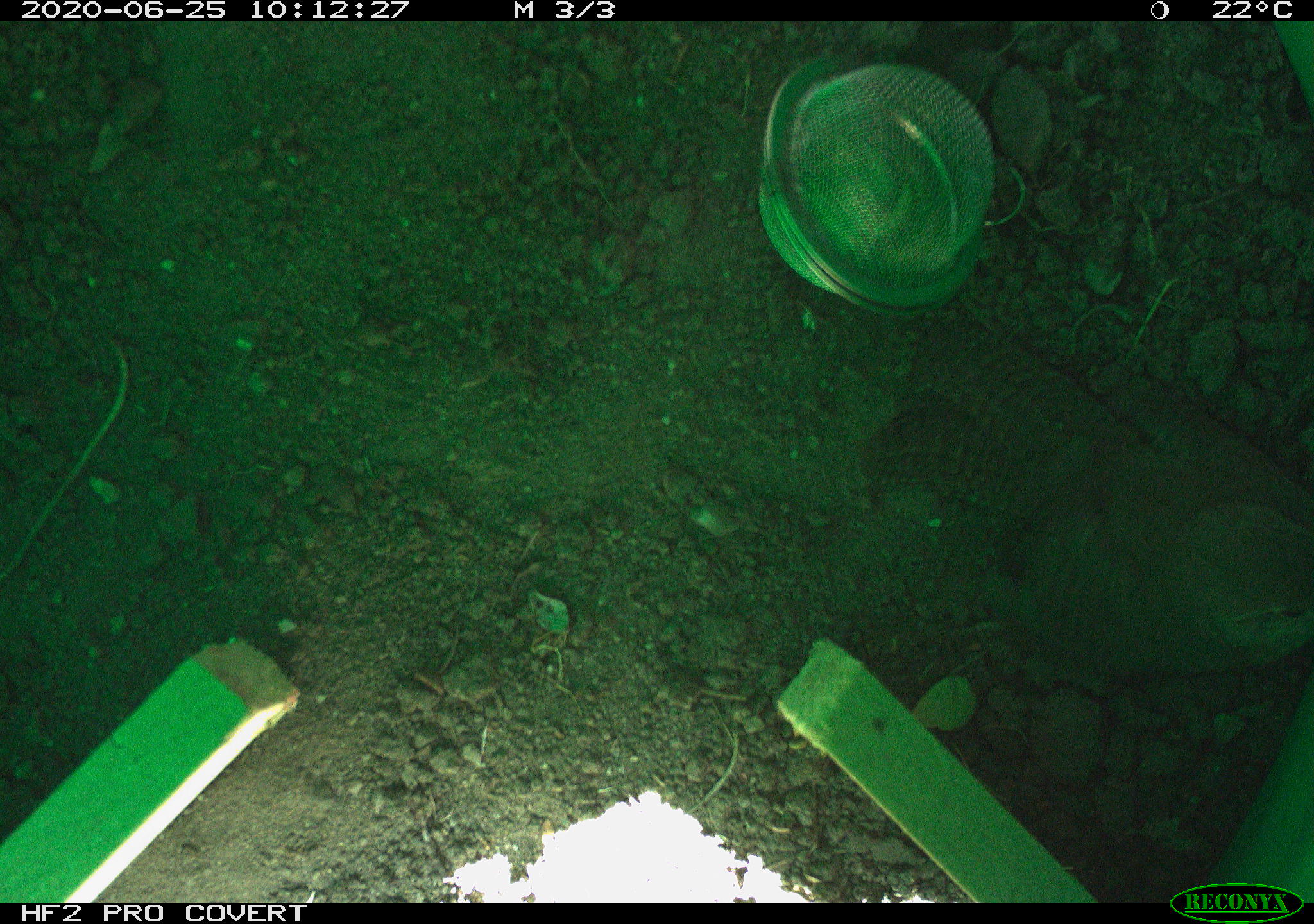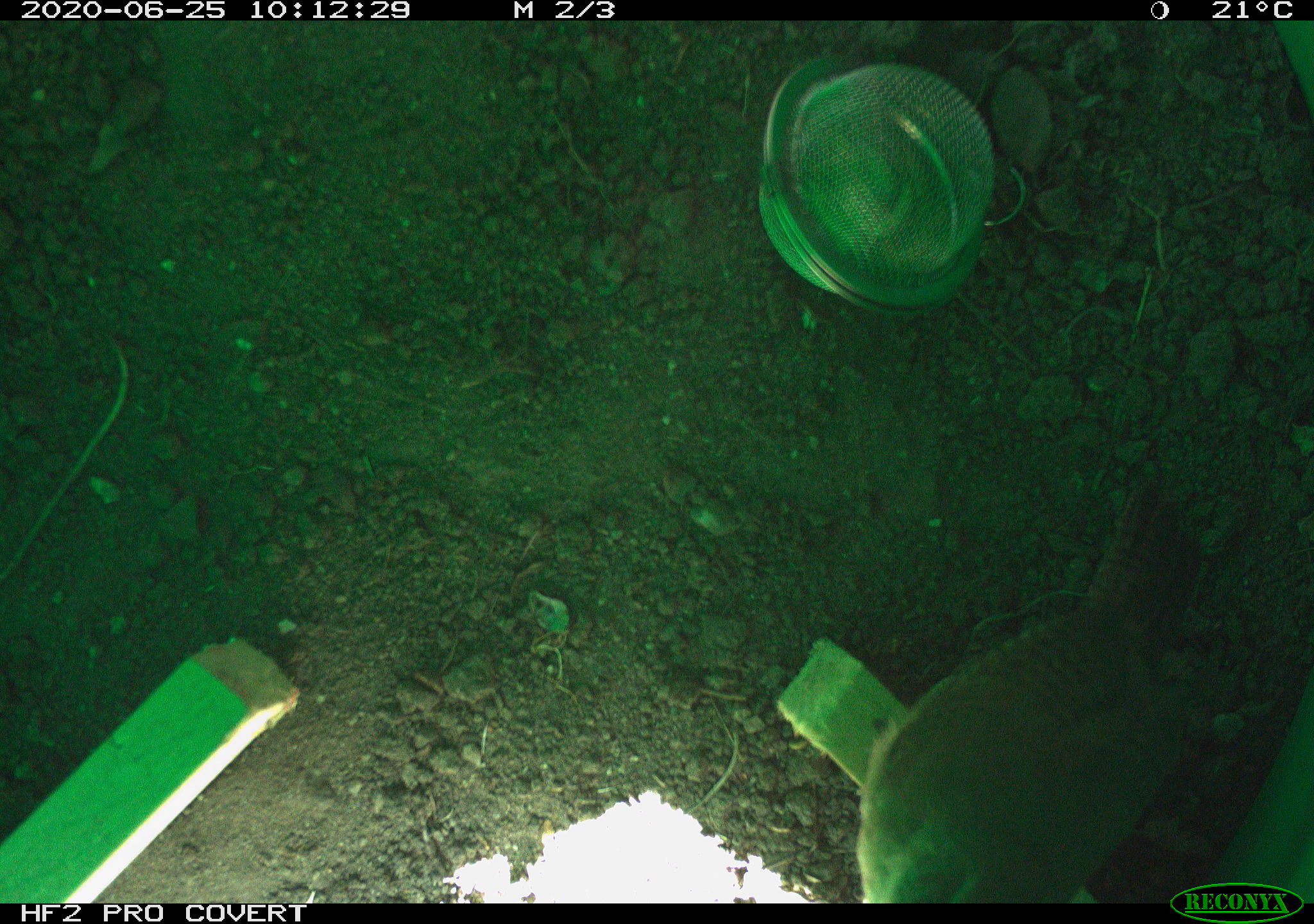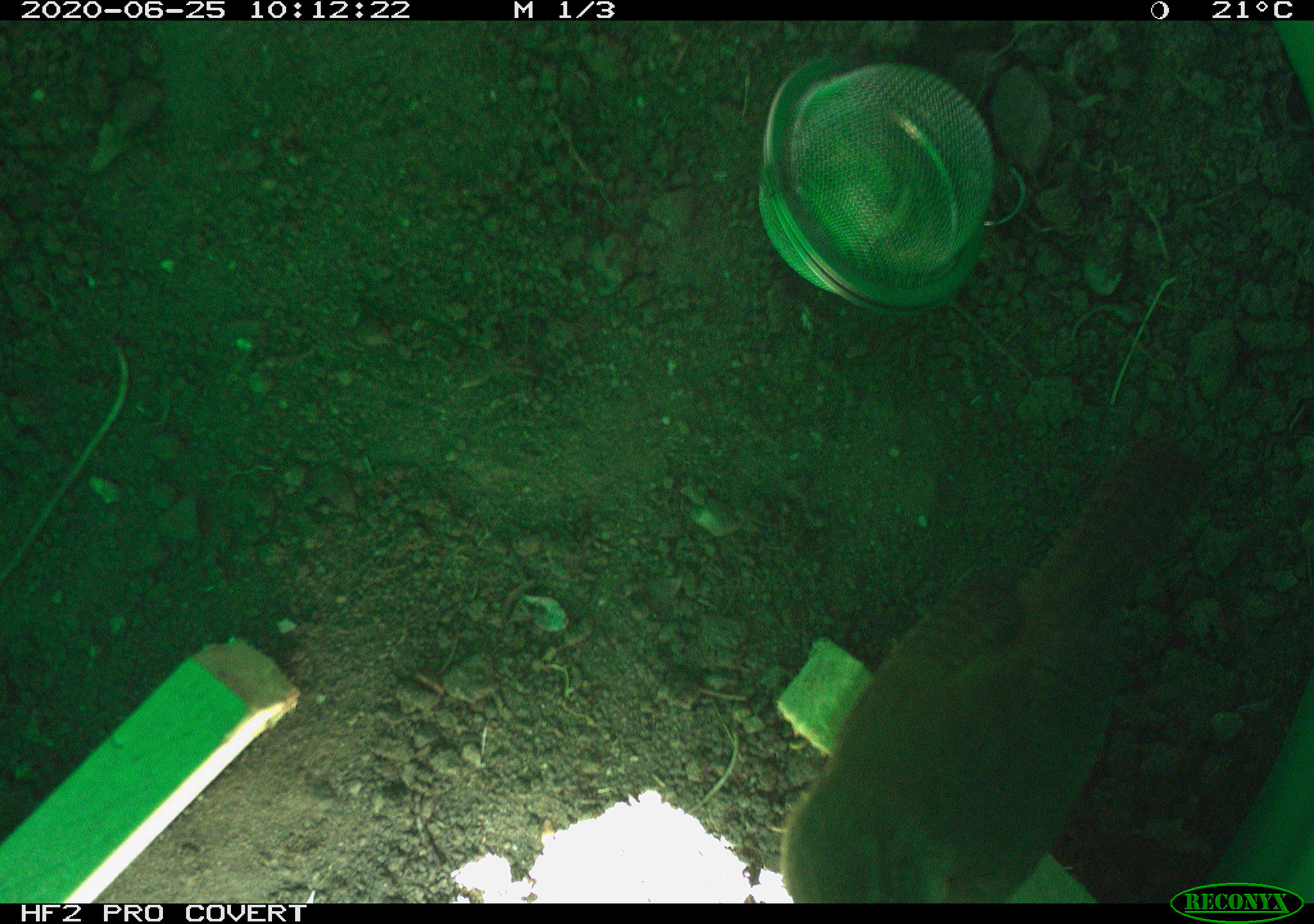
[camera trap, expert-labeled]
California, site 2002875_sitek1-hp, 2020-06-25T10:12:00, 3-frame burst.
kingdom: Animalia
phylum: Chordata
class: Aves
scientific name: Aves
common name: bird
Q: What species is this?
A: Bird (Aves).